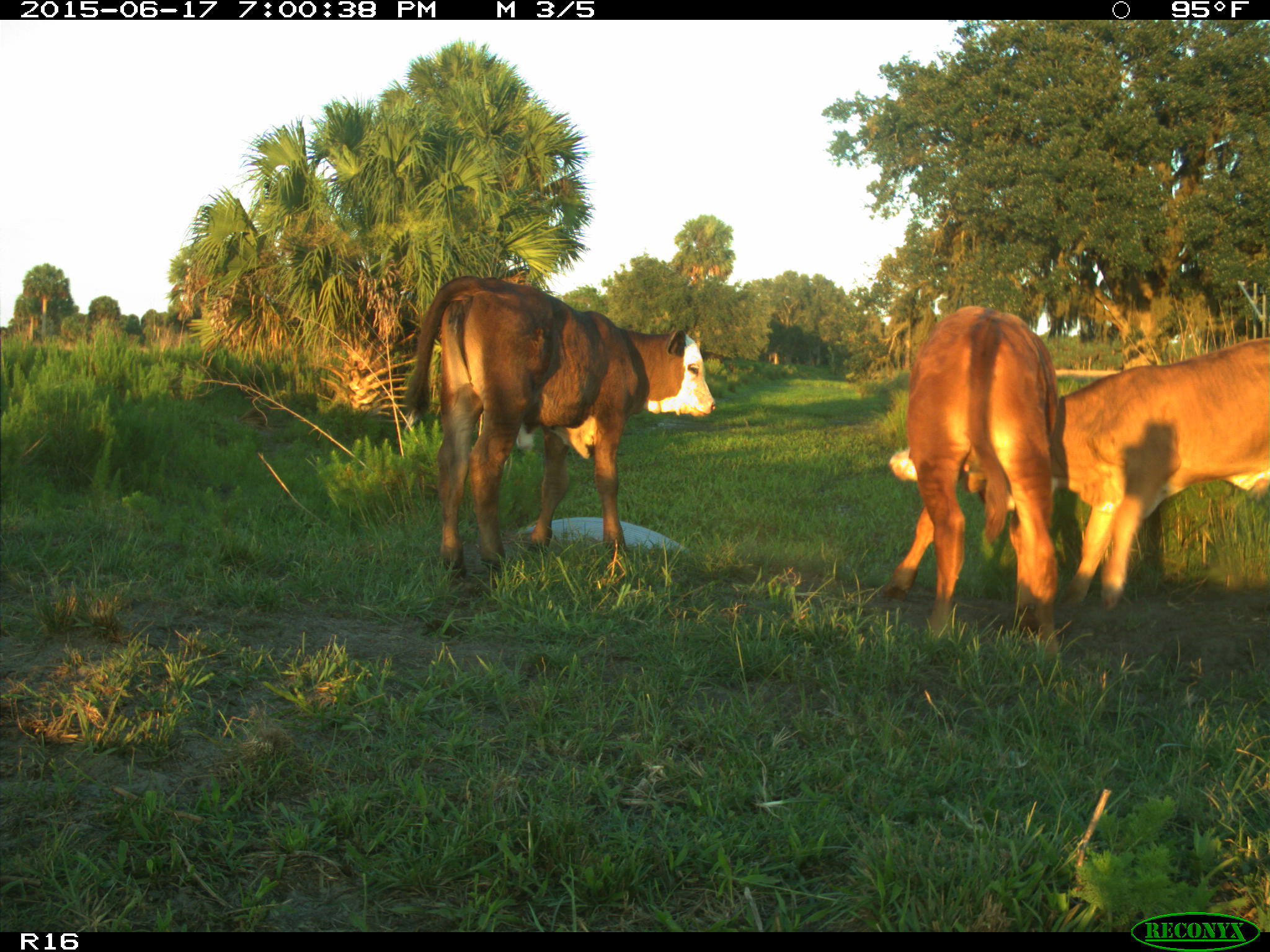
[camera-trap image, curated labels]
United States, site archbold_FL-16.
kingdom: Animalia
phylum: Chordata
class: Mammalia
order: Artiodactyla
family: Bovidae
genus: Bos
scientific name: Bos taurus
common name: domestic cow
Bos taurus (domestic cow).